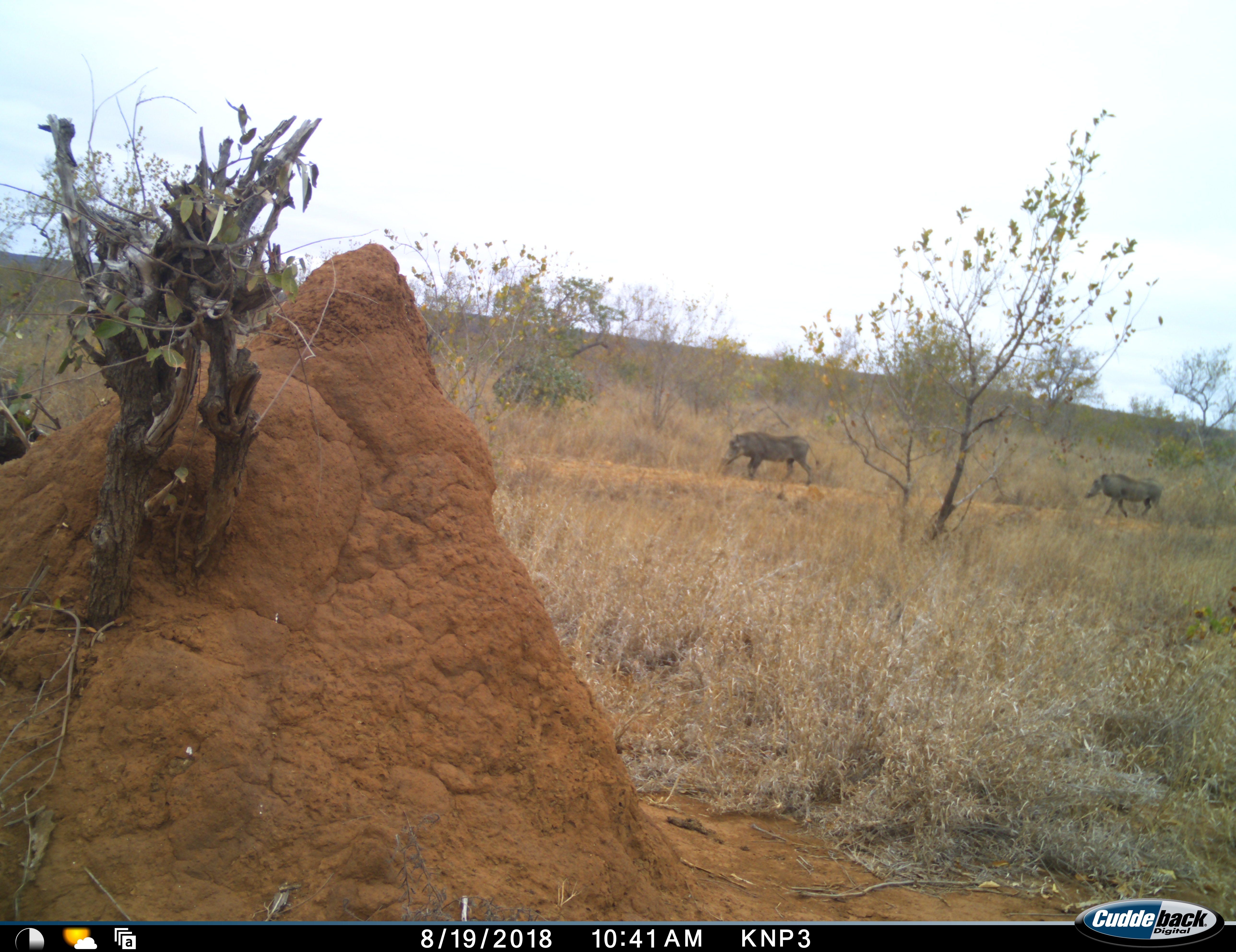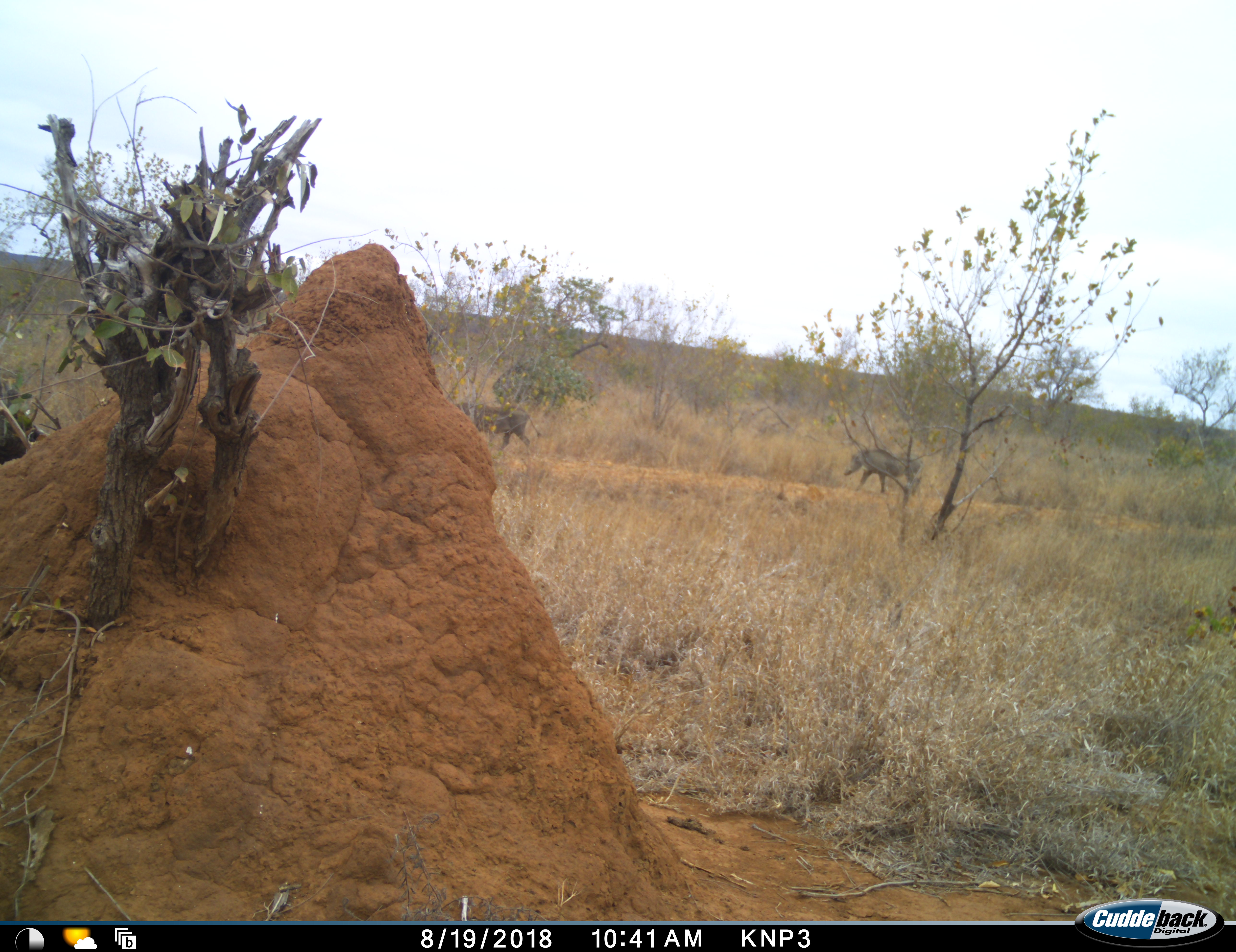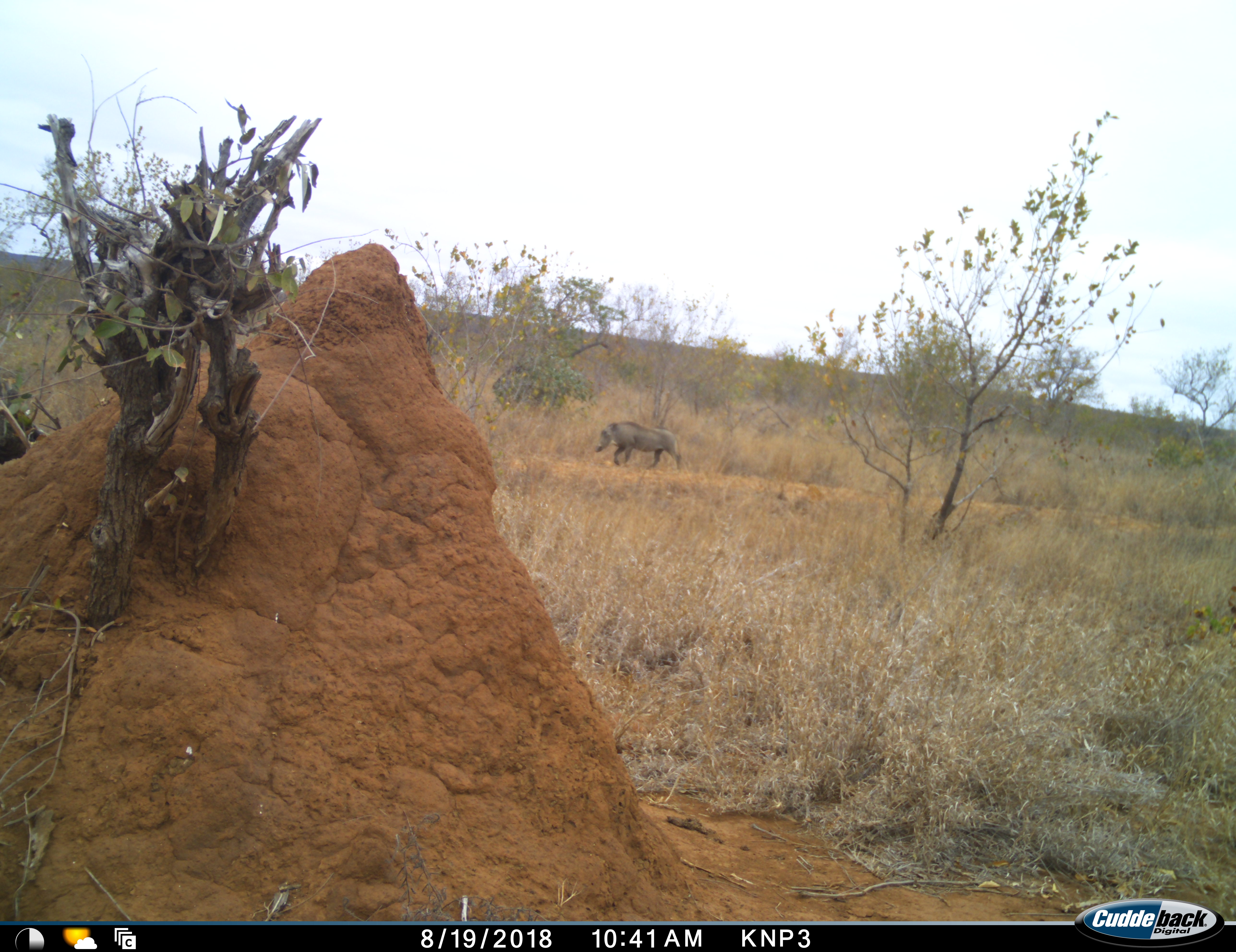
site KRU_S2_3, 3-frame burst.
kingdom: Animalia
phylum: Chordata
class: Mammalia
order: Artiodactyla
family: Suidae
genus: Phacochoerus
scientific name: Phacochoerus africanus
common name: warthog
Warthog (Phacochoerus africanus), count 2. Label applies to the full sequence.